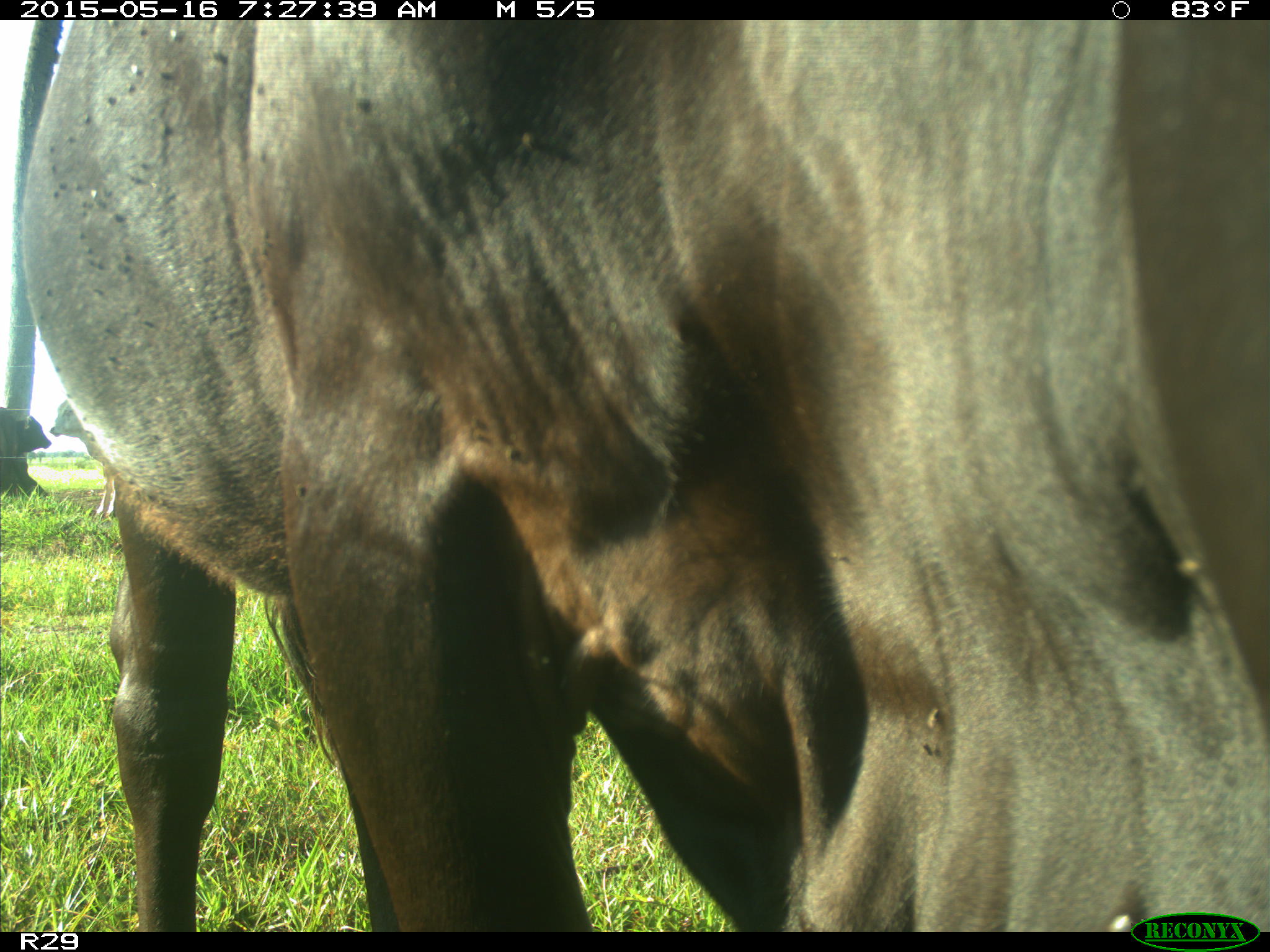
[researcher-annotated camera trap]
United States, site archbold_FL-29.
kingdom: Animalia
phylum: Chordata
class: Mammalia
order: Artiodactyla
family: Bovidae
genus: Bos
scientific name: Bos taurus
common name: domestic cow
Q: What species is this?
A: Bos taurus (domestic cow).